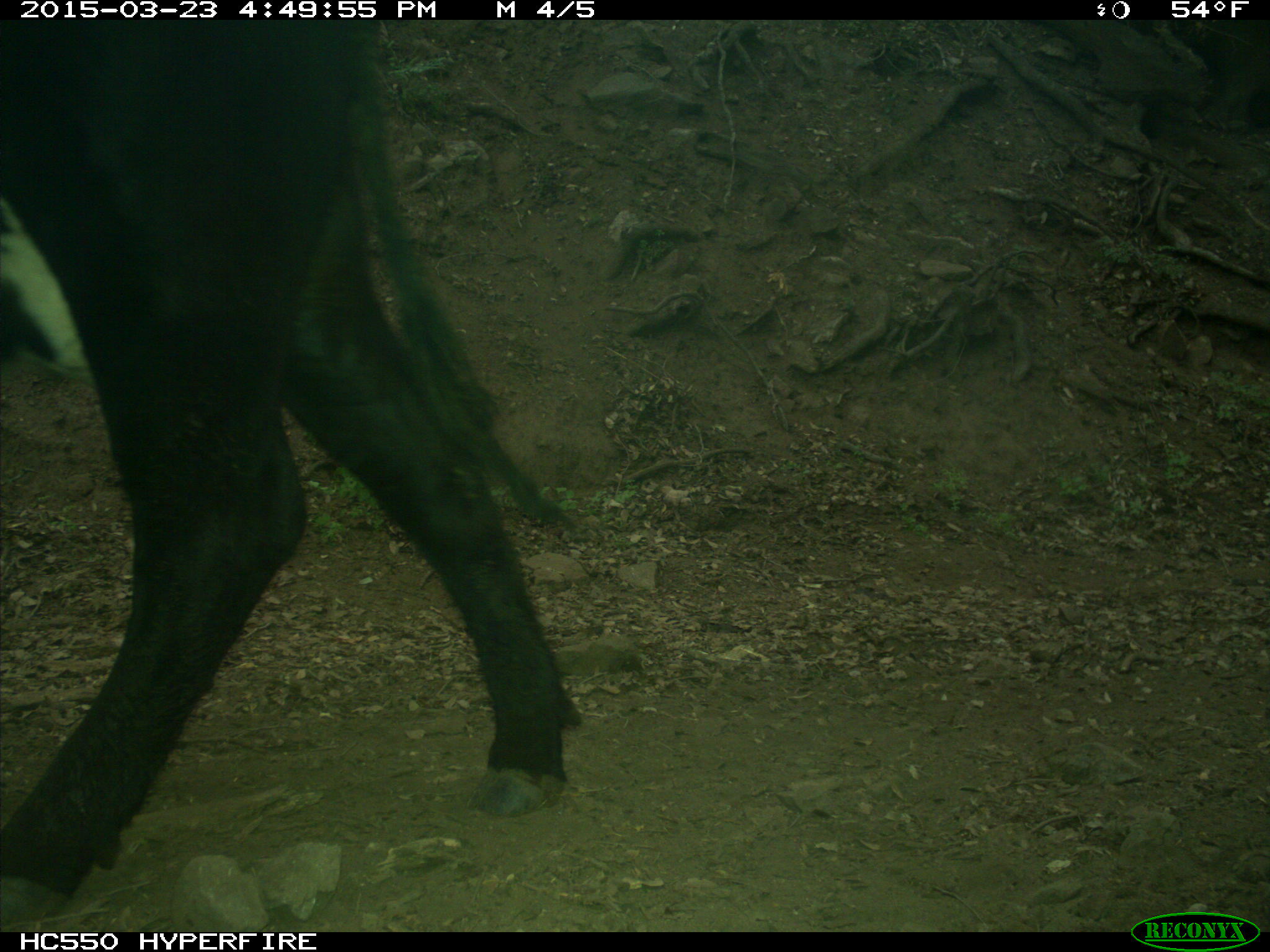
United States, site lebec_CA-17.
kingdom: Animalia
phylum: Chordata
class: Mammalia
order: Artiodactyla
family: Bovidae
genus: Bos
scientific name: Bos taurus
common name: domestic cow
Bos taurus (domestic cow).